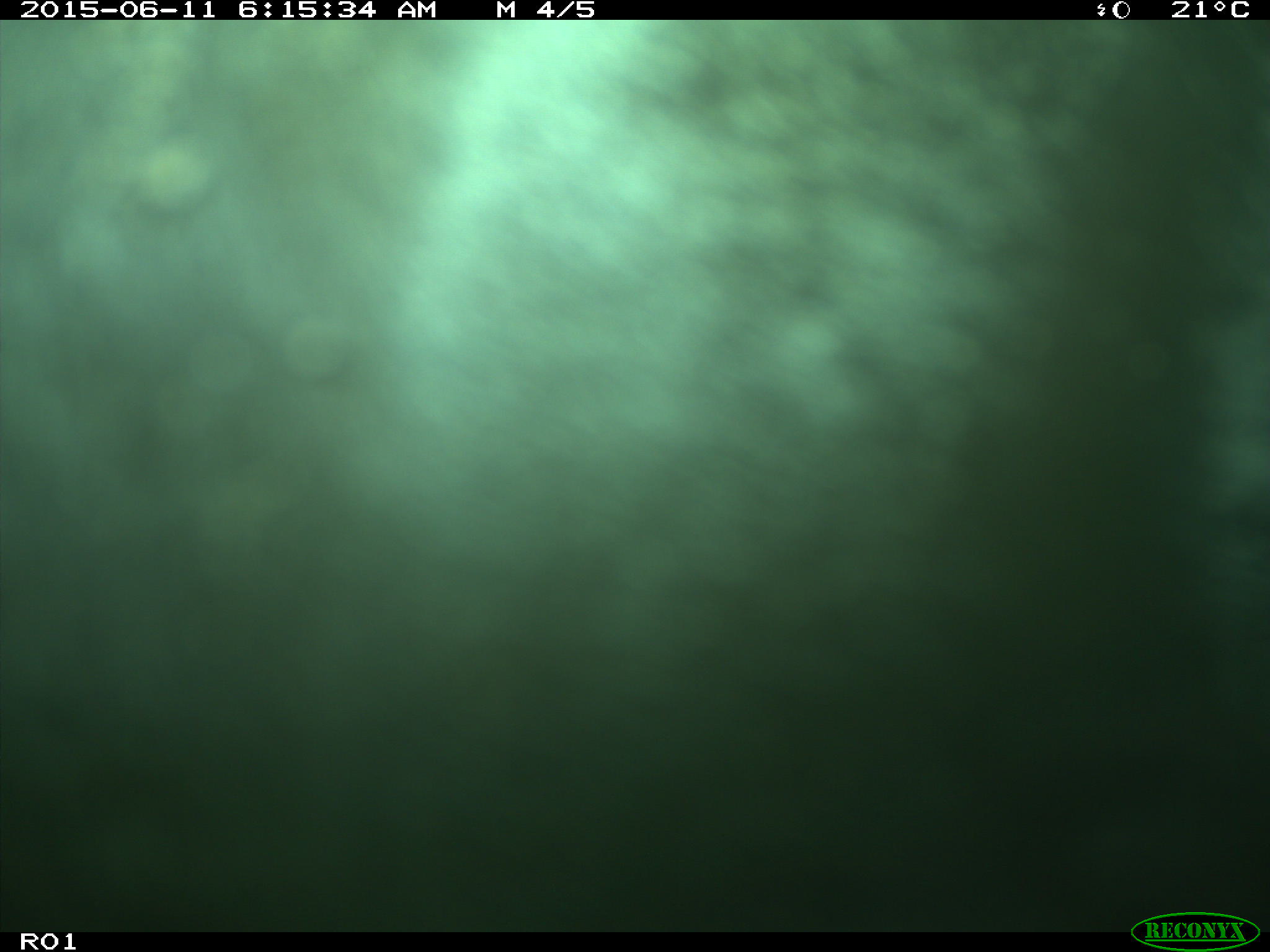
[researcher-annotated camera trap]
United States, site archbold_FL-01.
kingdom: Animalia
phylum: Chordata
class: Mammalia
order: Artiodactyla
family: Bovidae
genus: Bos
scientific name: Bos taurus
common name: domestic cow